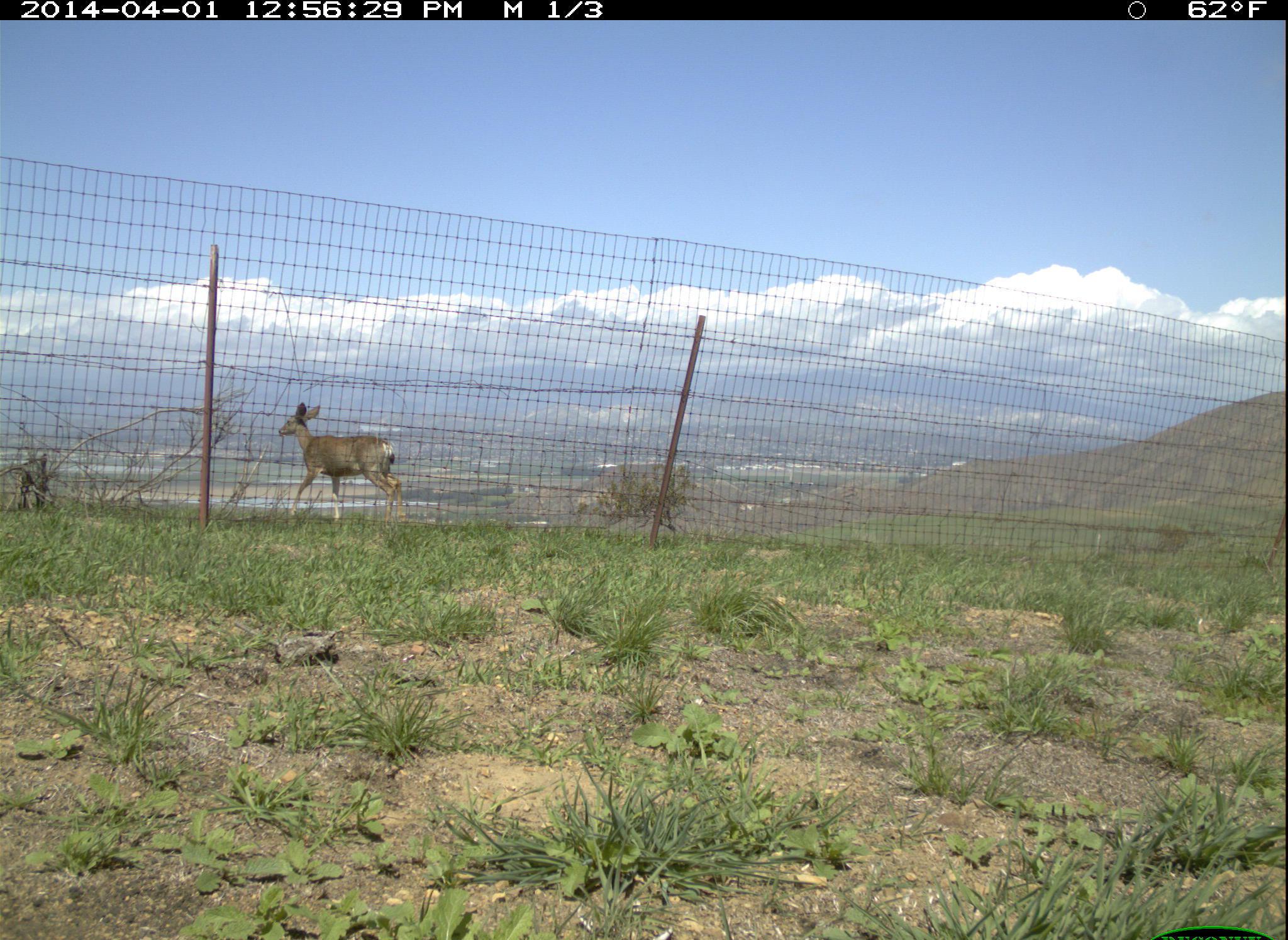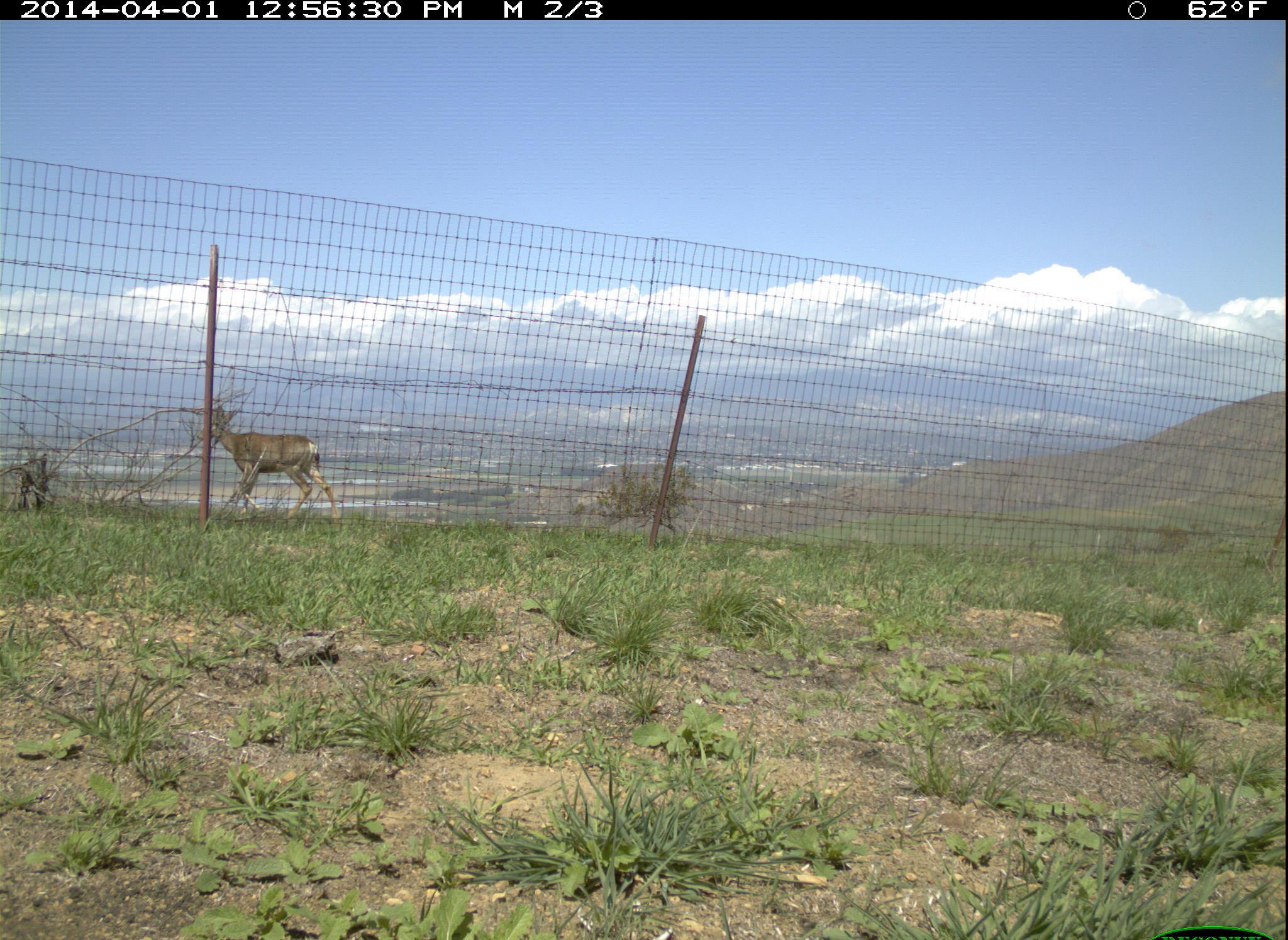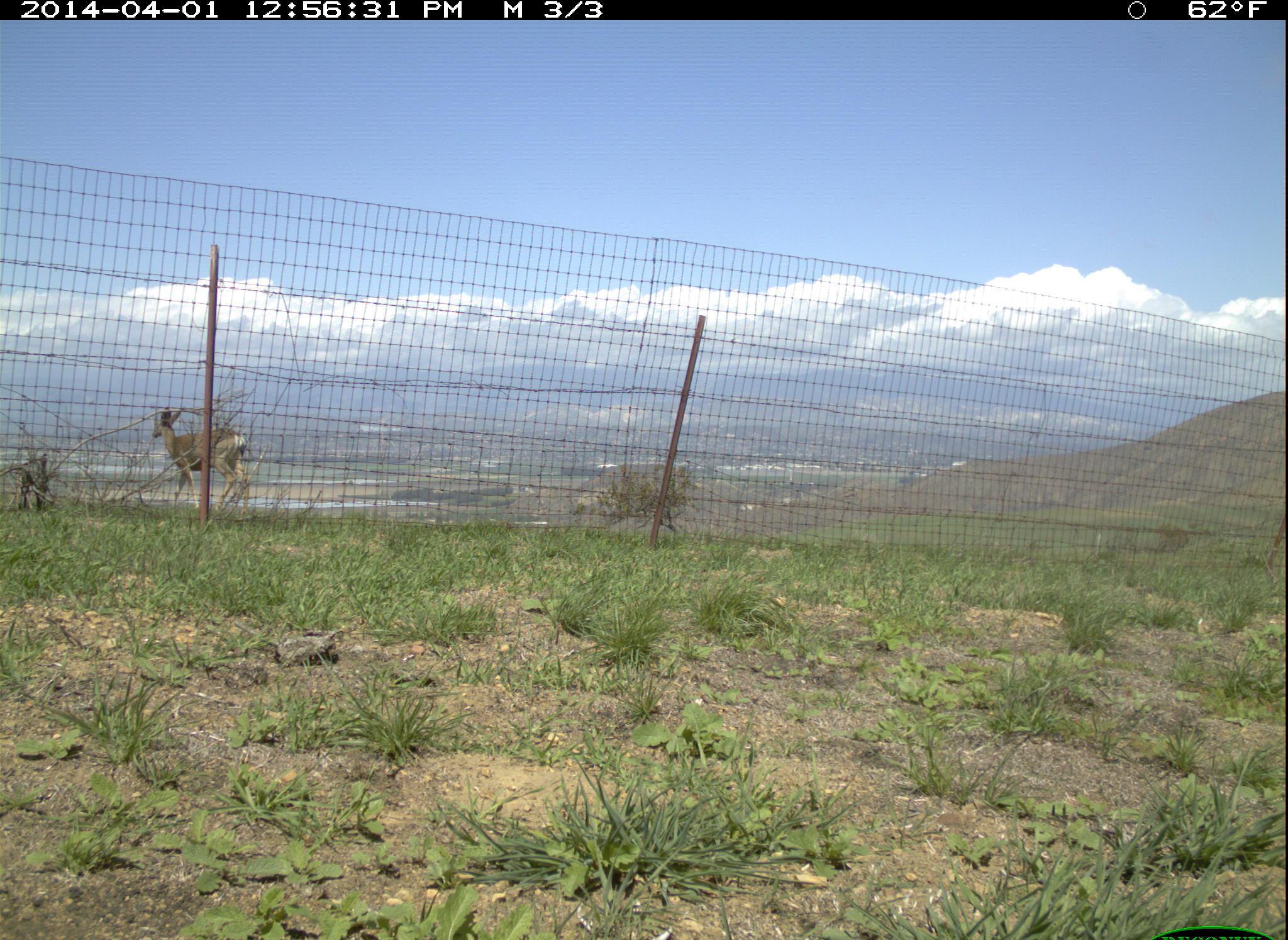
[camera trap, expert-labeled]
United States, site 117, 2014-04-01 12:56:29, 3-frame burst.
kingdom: Animalia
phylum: Chordata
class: Mammalia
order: Artiodactyla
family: Cervidae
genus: Odocoileus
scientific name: Odocoileus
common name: deer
Deer (Odocoileus).